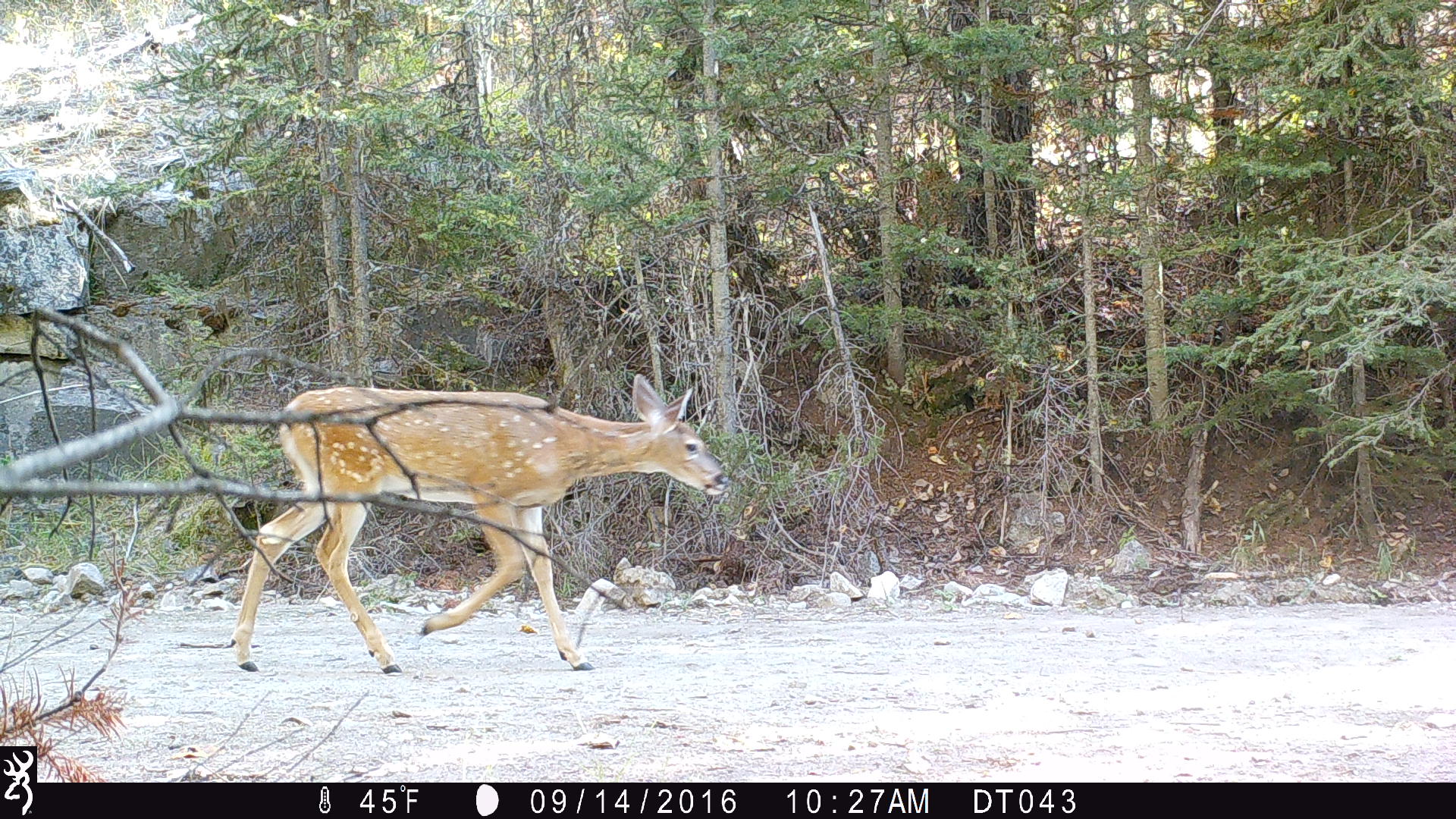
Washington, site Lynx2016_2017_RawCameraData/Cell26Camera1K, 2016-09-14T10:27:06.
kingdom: Animalia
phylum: Chordata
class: Mammalia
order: Artiodactyla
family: Cervidae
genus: Odocoileus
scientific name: Odocoileus virginianus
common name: white-tailed deer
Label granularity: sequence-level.